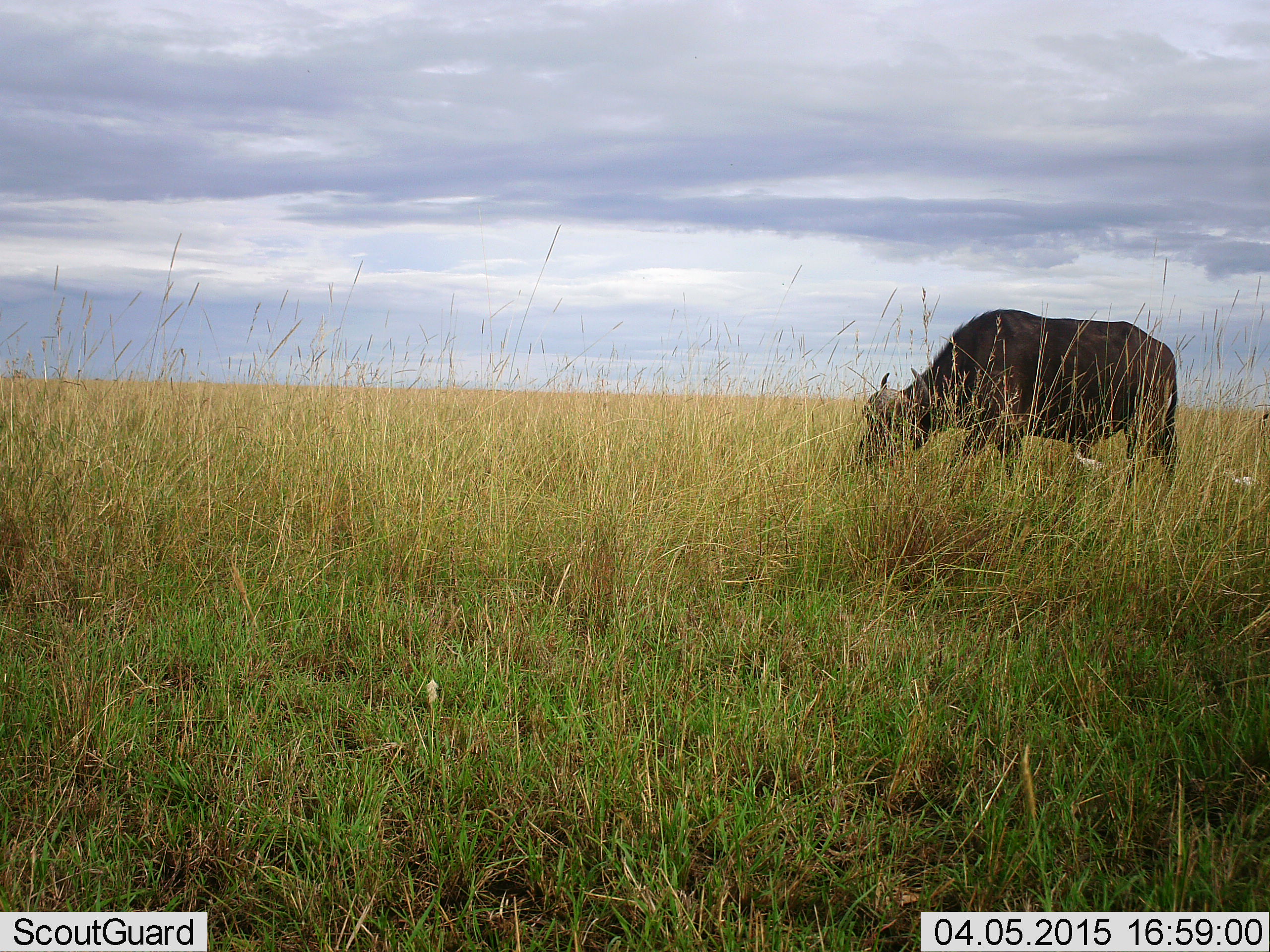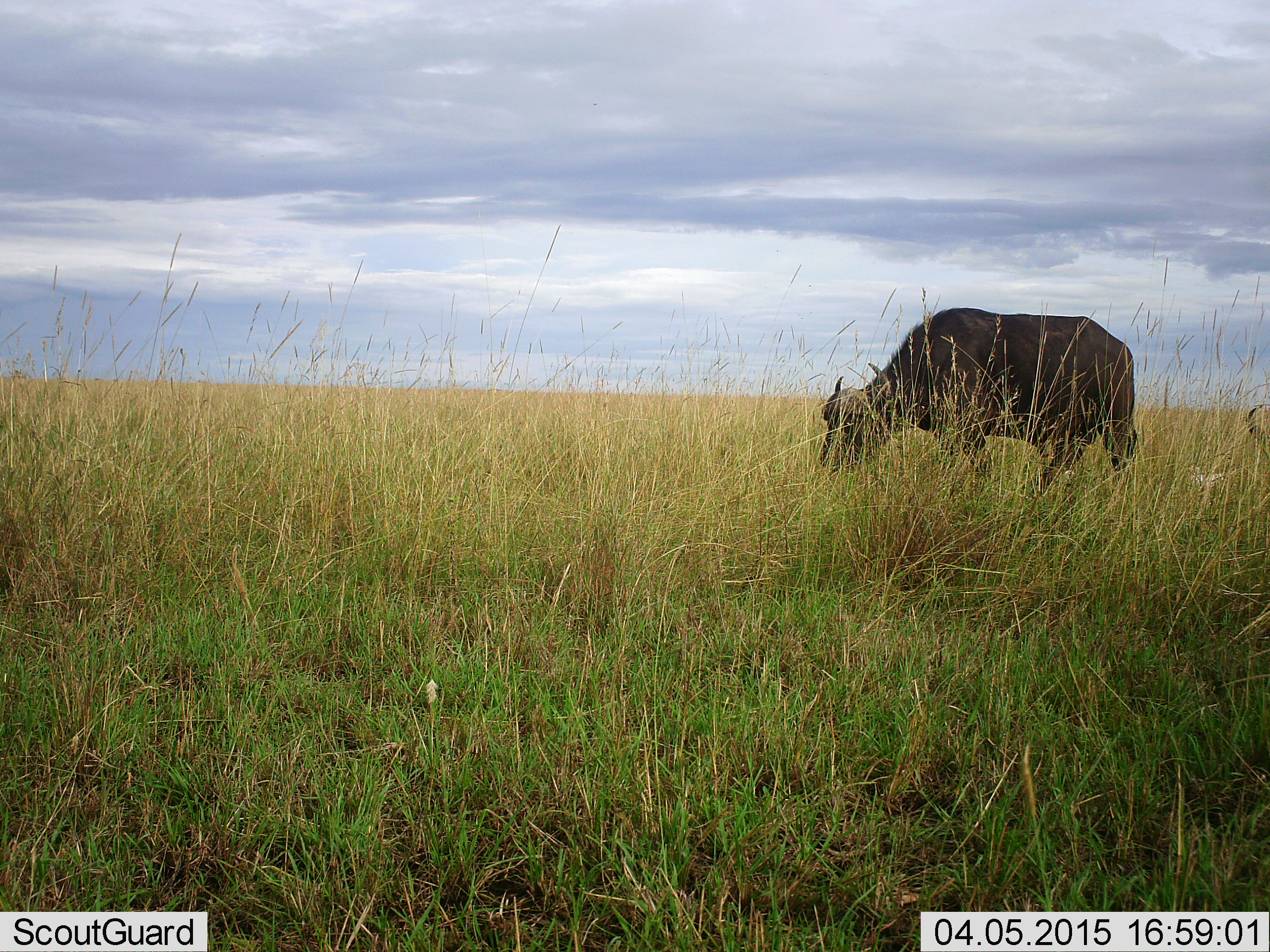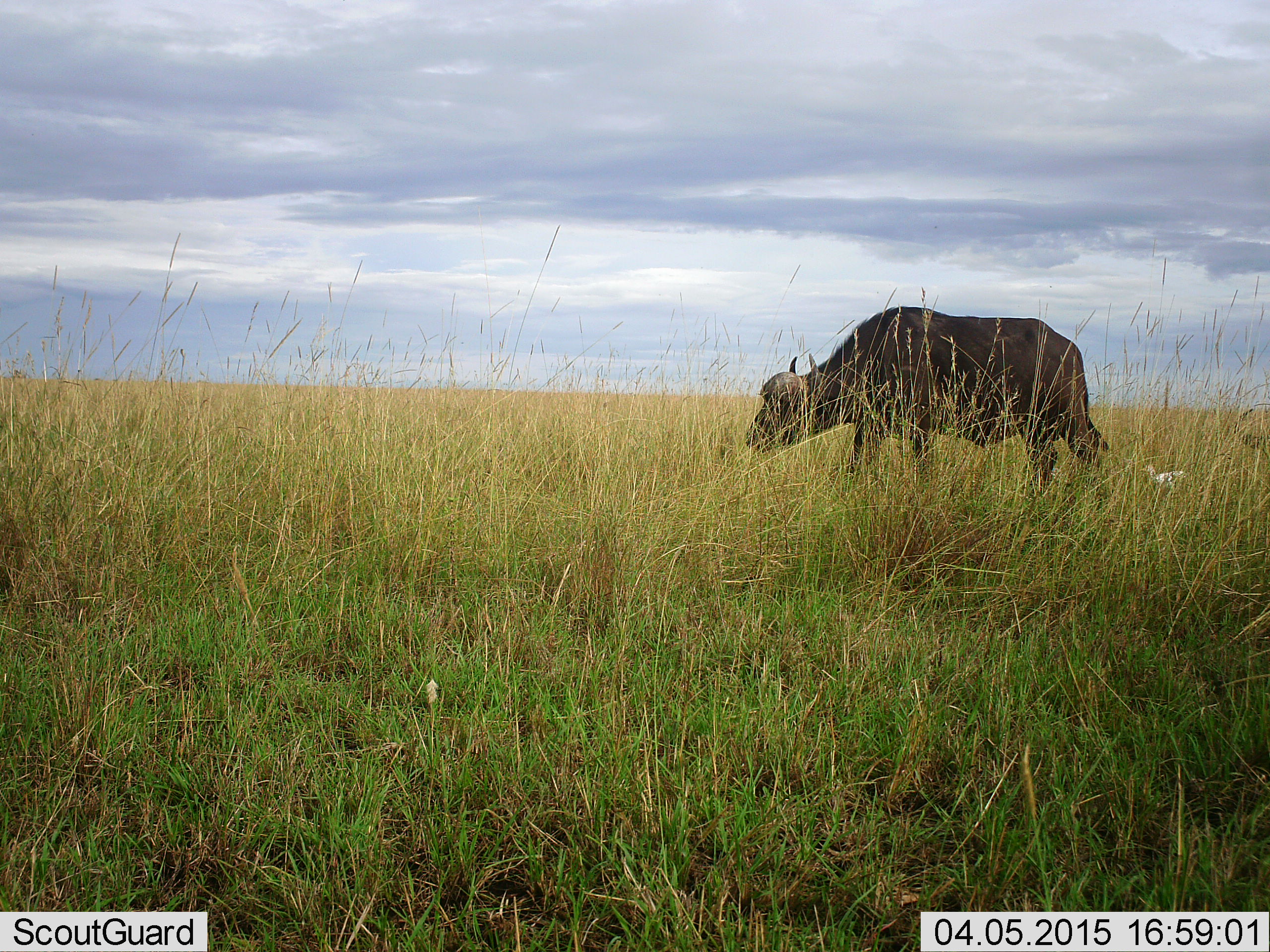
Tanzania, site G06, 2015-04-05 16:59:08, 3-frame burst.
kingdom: Animalia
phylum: Chordata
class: Mammalia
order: Artiodactyla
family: Bovidae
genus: Syncerus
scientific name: Syncerus caffer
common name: cape buffalo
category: buffalo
Buffalo (cape buffalo) (Syncerus caffer), count 2. Behavior (volunteer vote fractions): standing 0%, resting 0%, moving 50%, interacting 0%. Young present (vote fraction): 0%. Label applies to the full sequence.